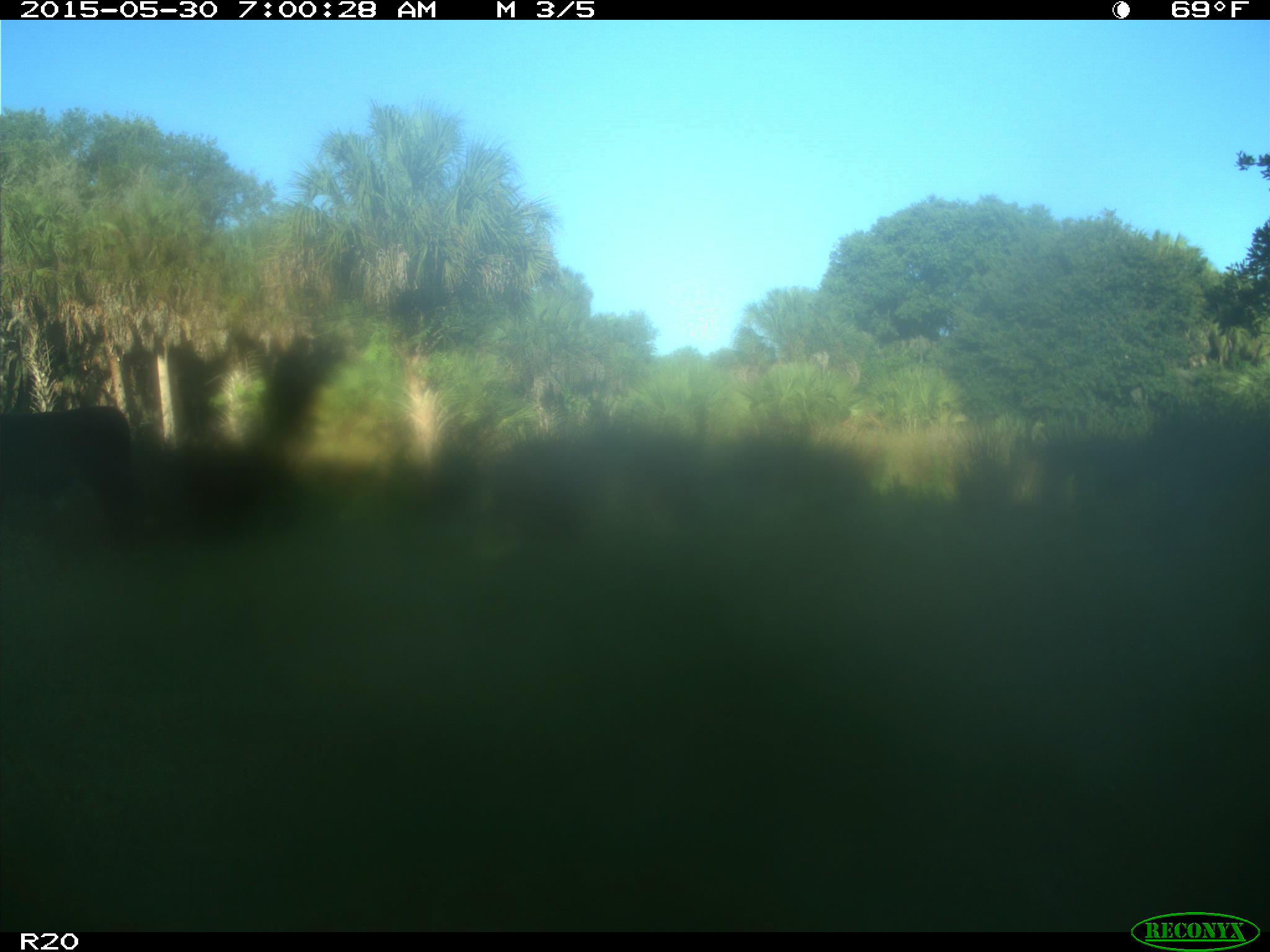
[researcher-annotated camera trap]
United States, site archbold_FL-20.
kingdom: Animalia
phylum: Chordata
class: Mammalia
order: Artiodactyla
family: Bovidae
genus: Bos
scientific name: Bos taurus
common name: domestic cow